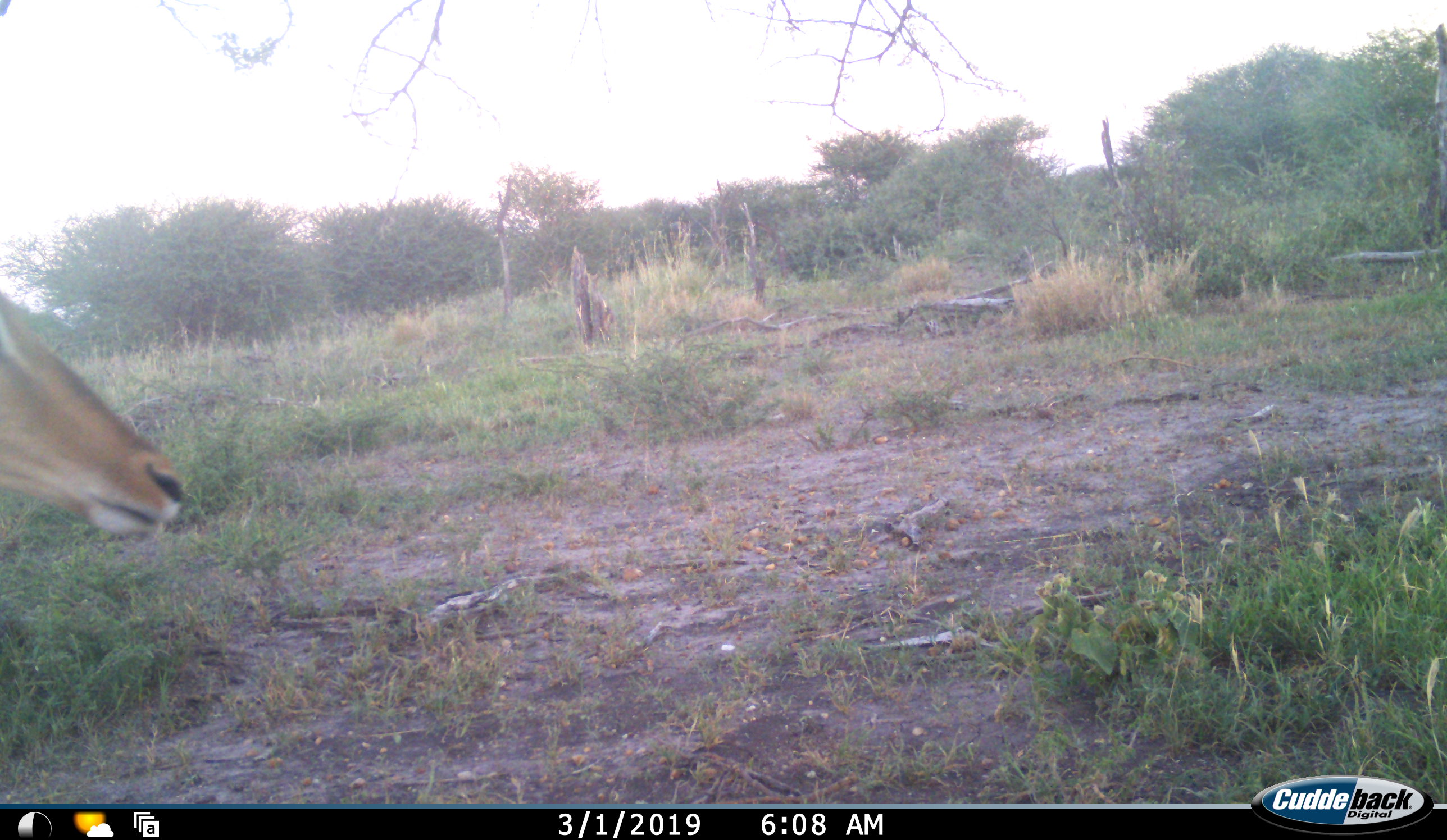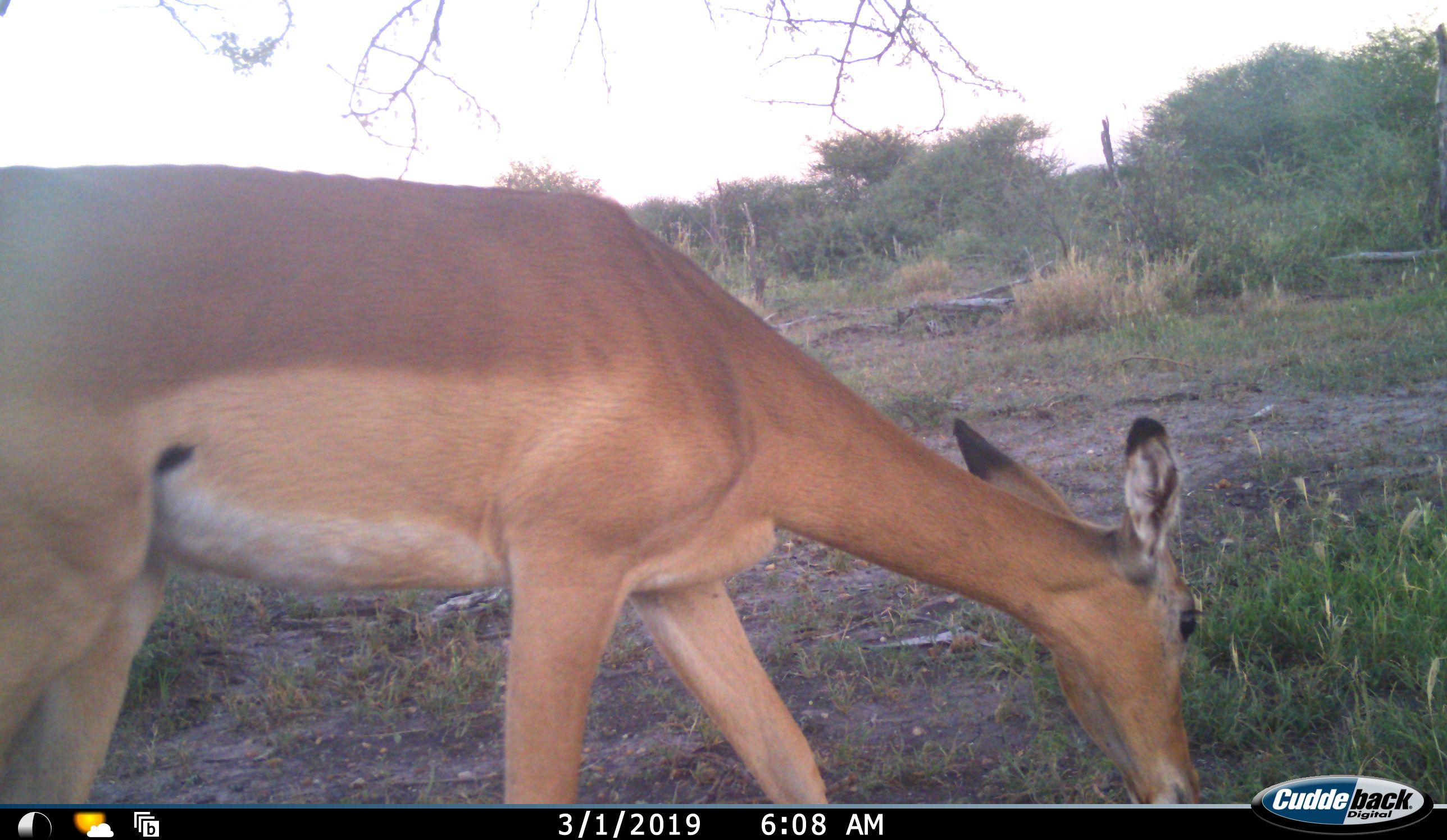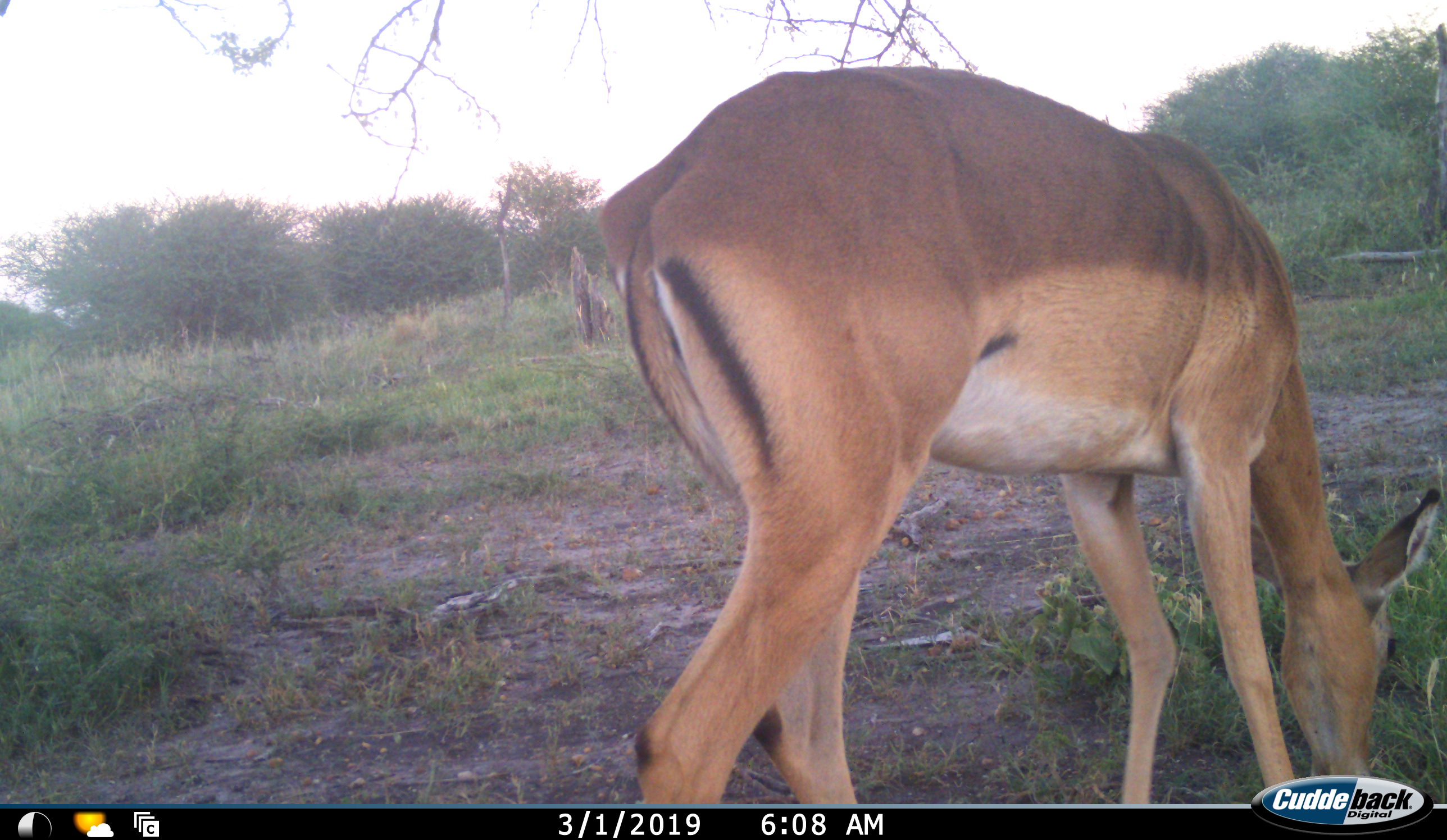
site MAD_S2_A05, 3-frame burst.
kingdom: Animalia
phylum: Chordata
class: Mammalia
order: Artiodactyla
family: Bovidae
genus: Aepyceros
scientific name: Aepyceros melampus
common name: impala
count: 1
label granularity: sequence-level